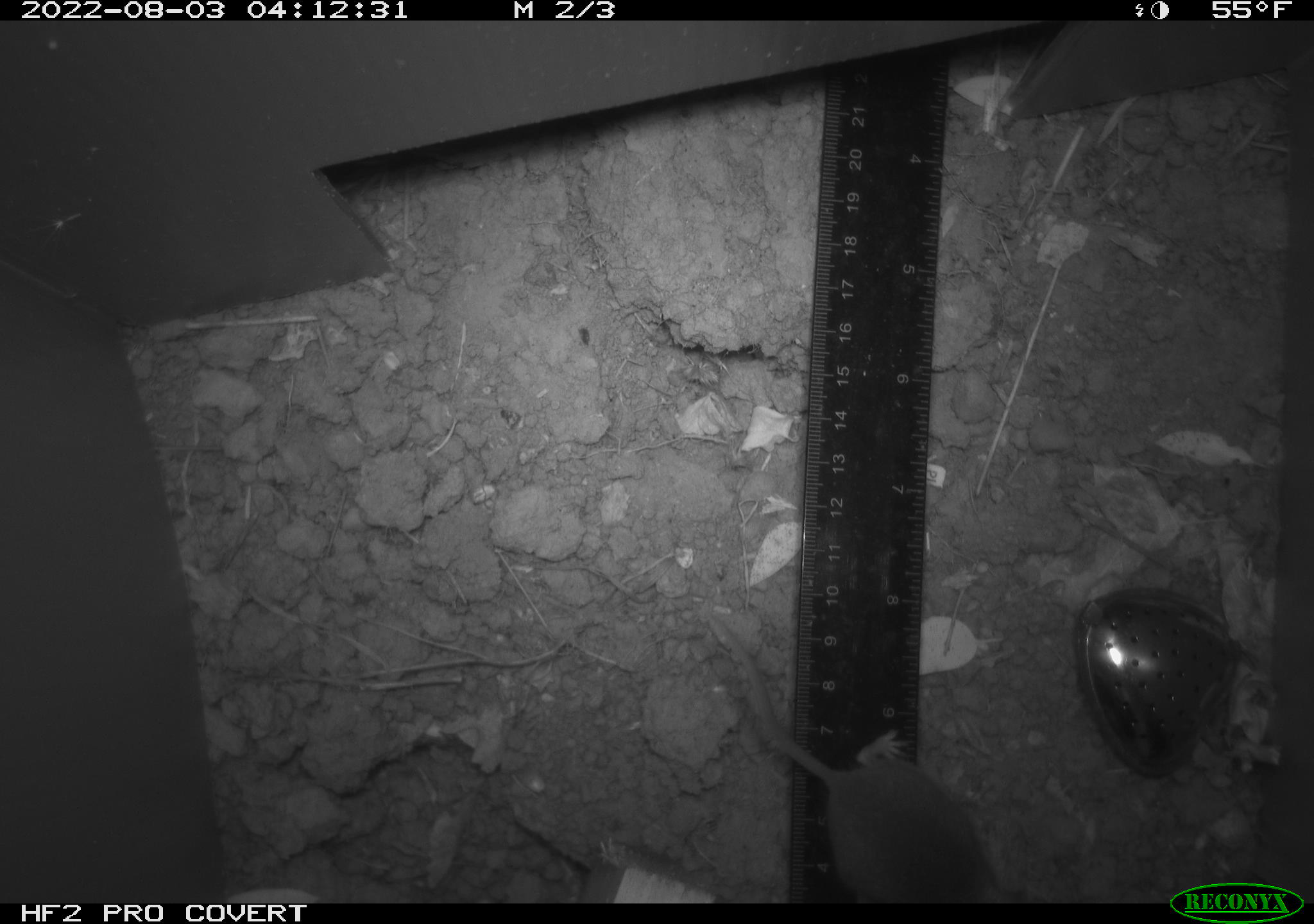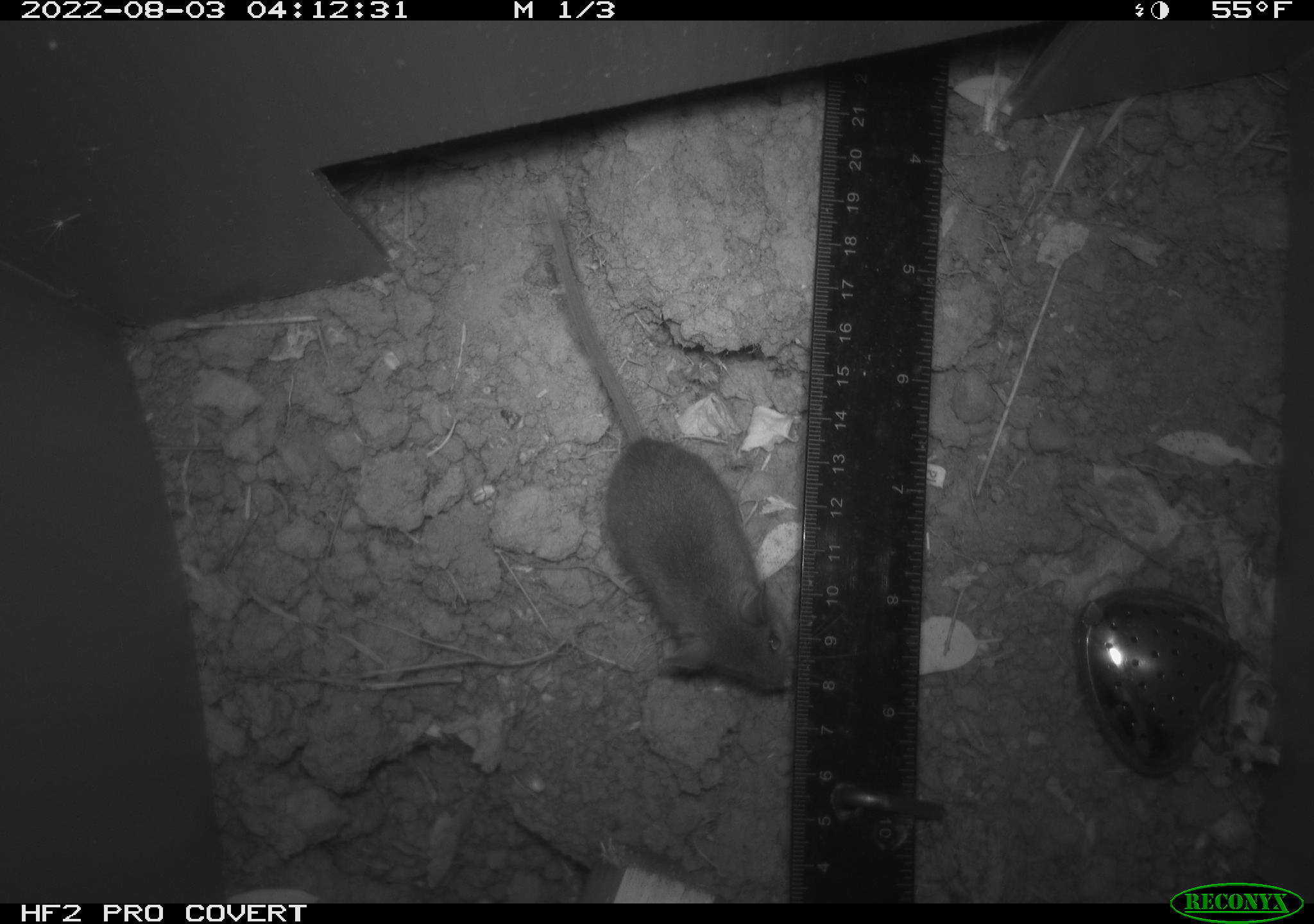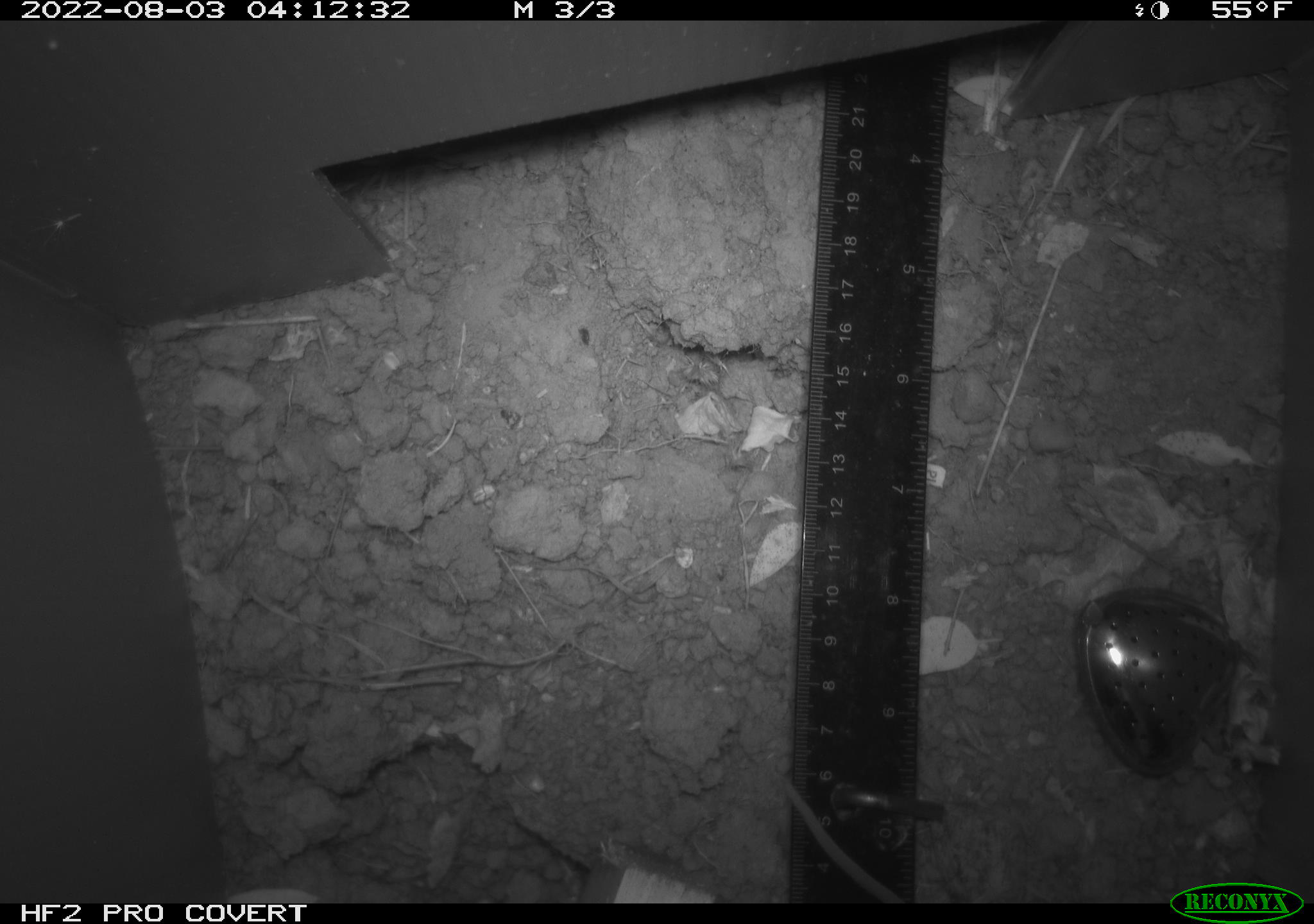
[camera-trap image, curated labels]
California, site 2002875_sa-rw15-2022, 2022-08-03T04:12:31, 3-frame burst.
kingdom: Animalia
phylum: Chordata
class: Mammalia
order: Rodentia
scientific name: Rodentia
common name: mouse species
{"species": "mouse species (Rodentia)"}